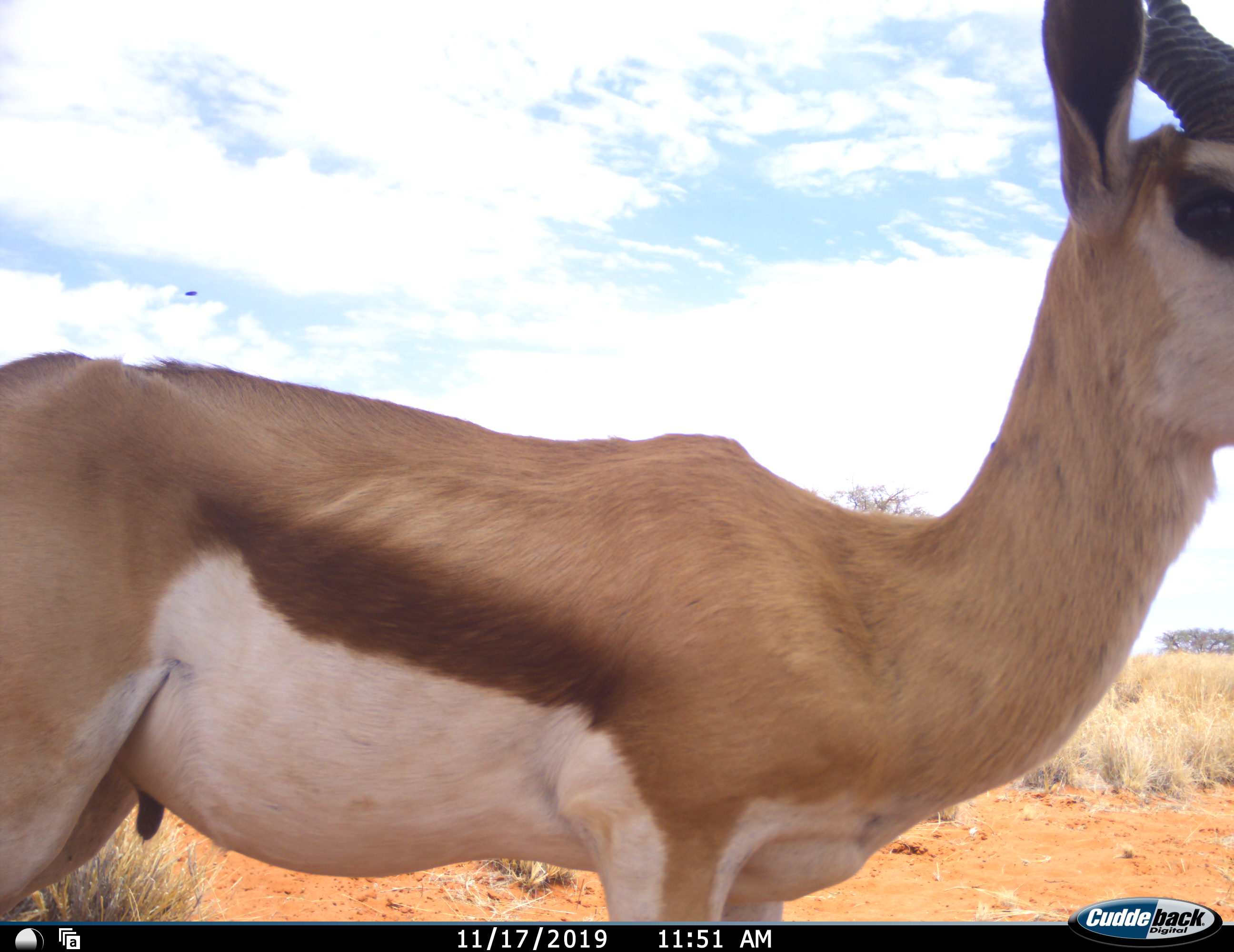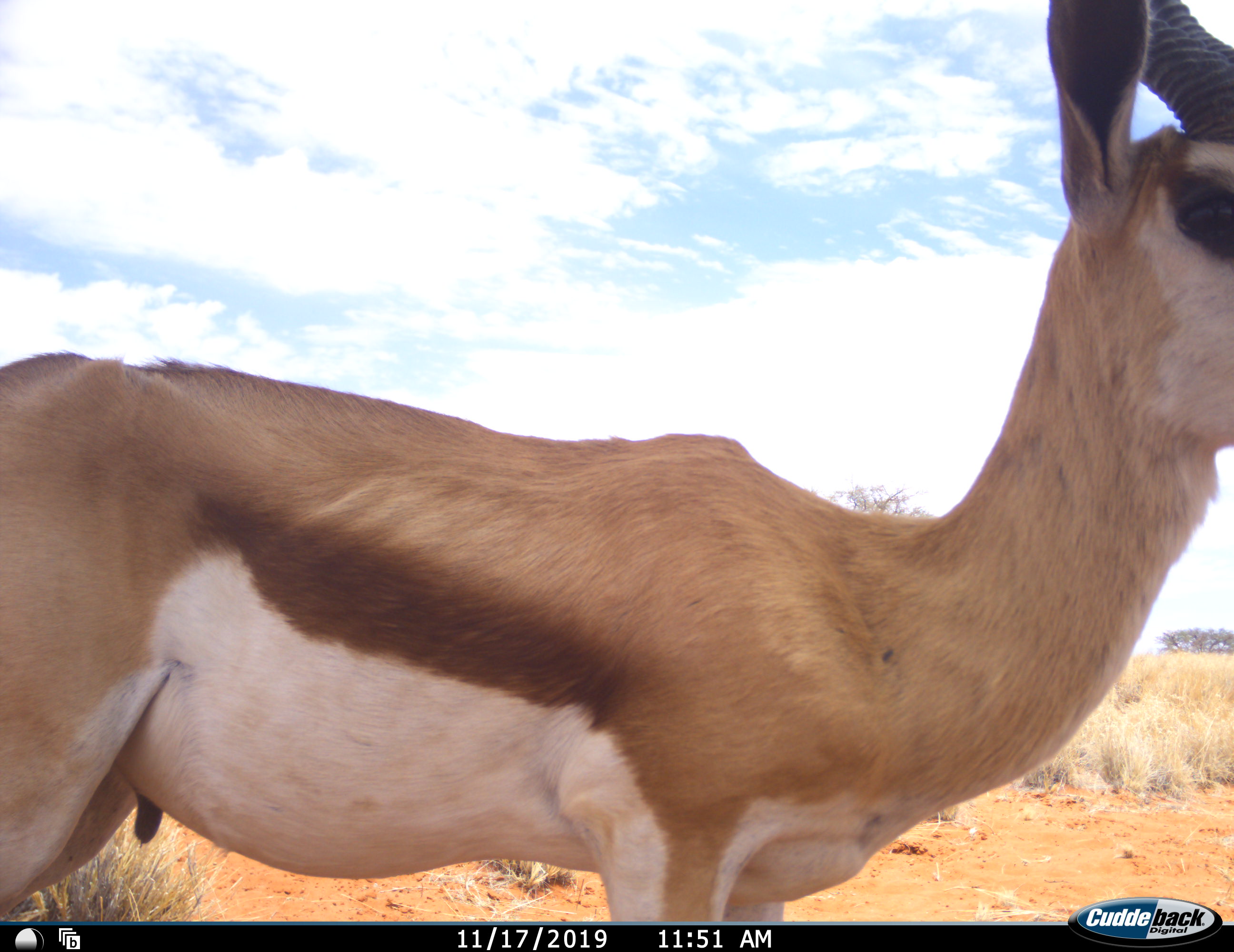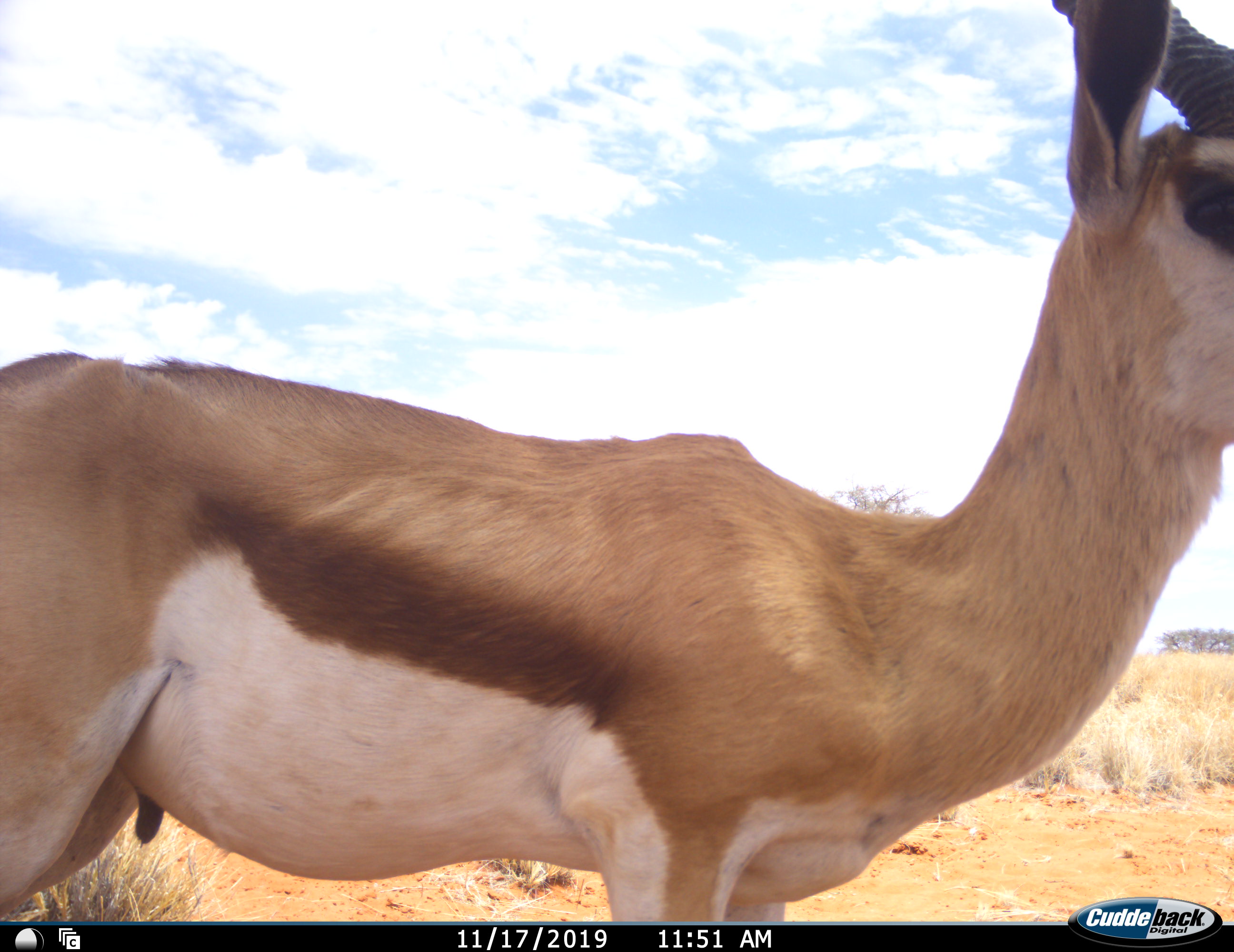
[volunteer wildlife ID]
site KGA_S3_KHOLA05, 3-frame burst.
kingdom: Animalia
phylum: Chordata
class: Mammalia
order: Artiodactyla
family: Bovidae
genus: Antidorcas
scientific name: Antidorcas marsupialis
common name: springbok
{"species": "springbok (Antidorcas marsupialis)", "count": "1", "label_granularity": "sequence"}